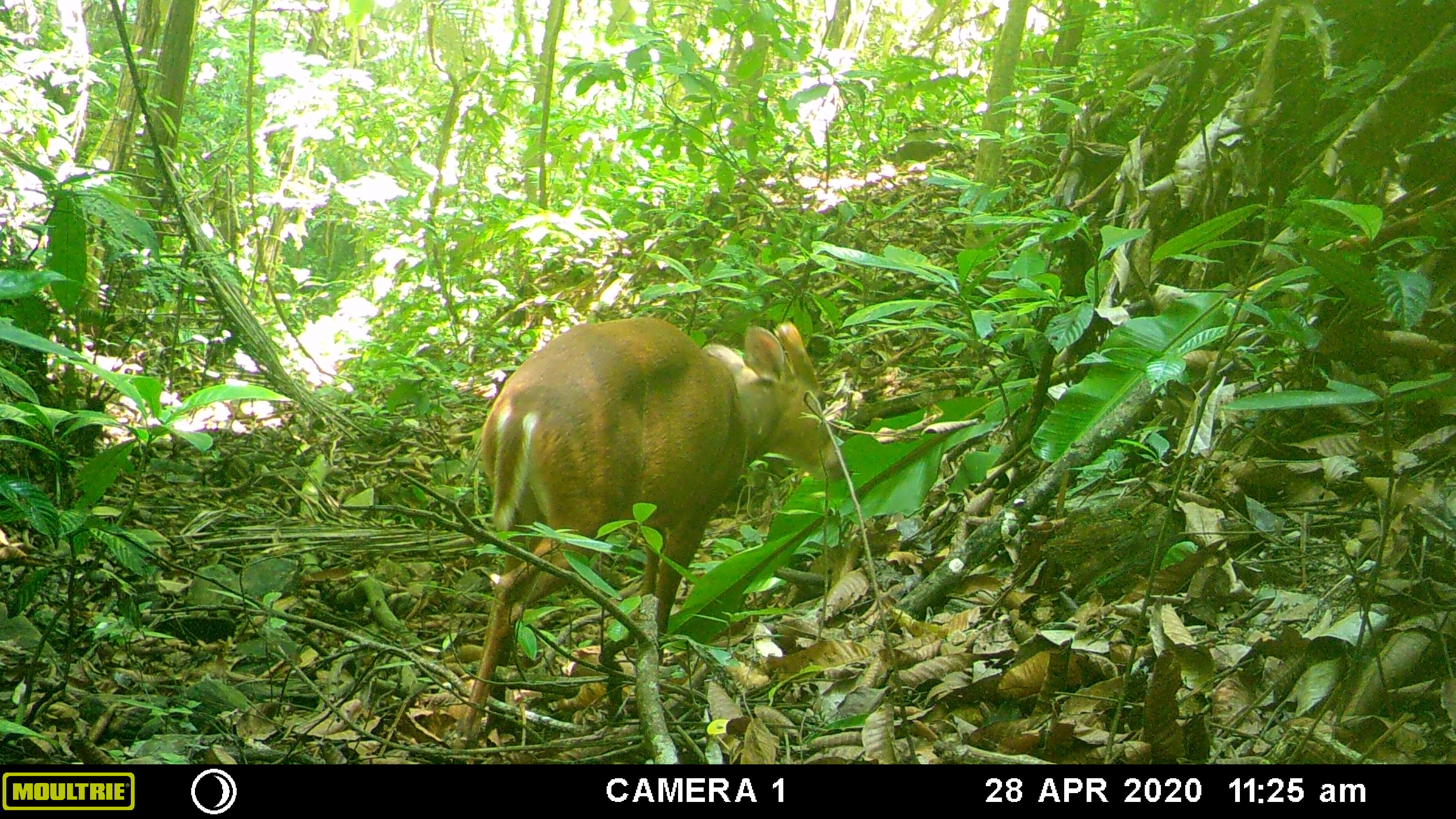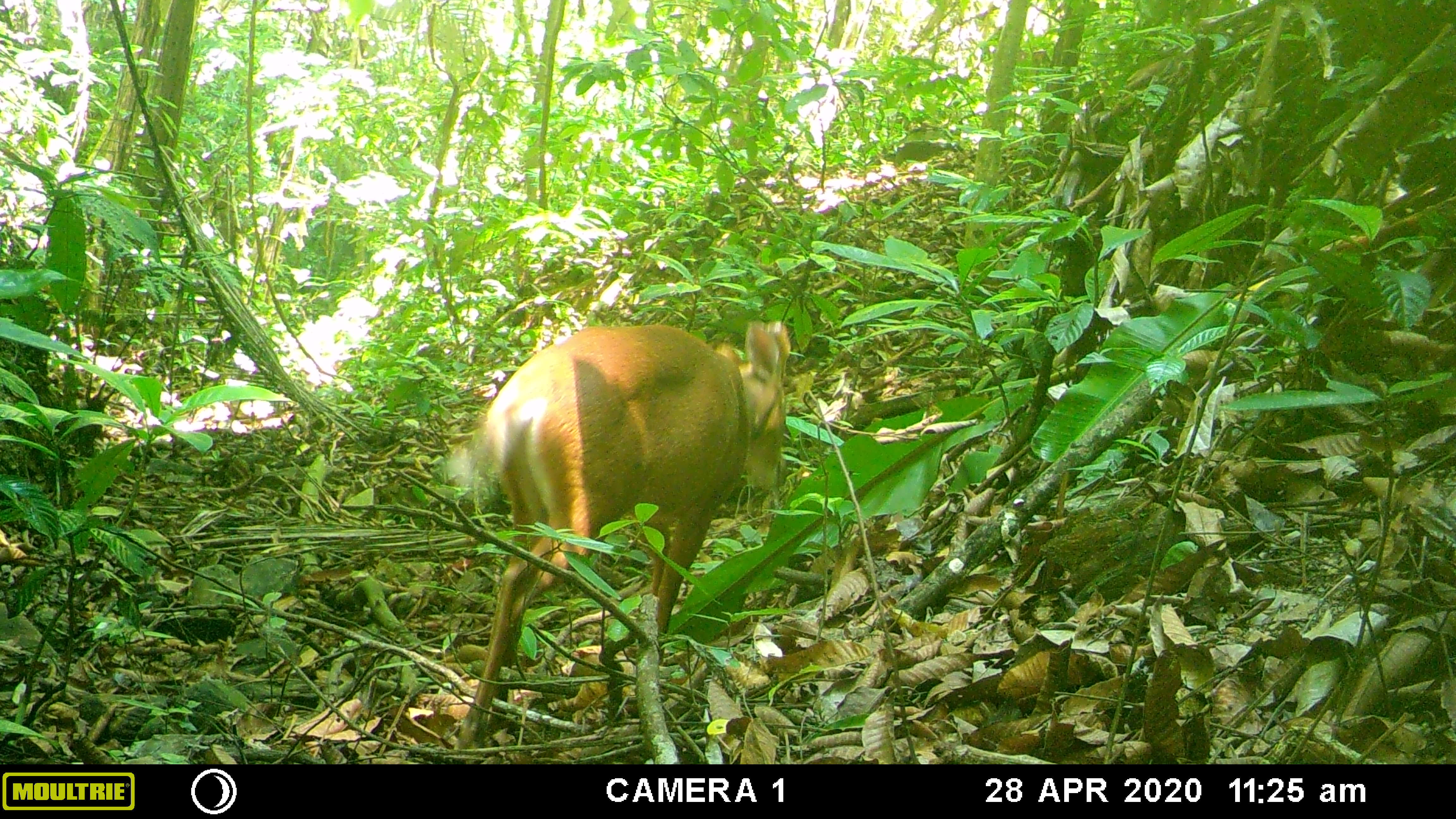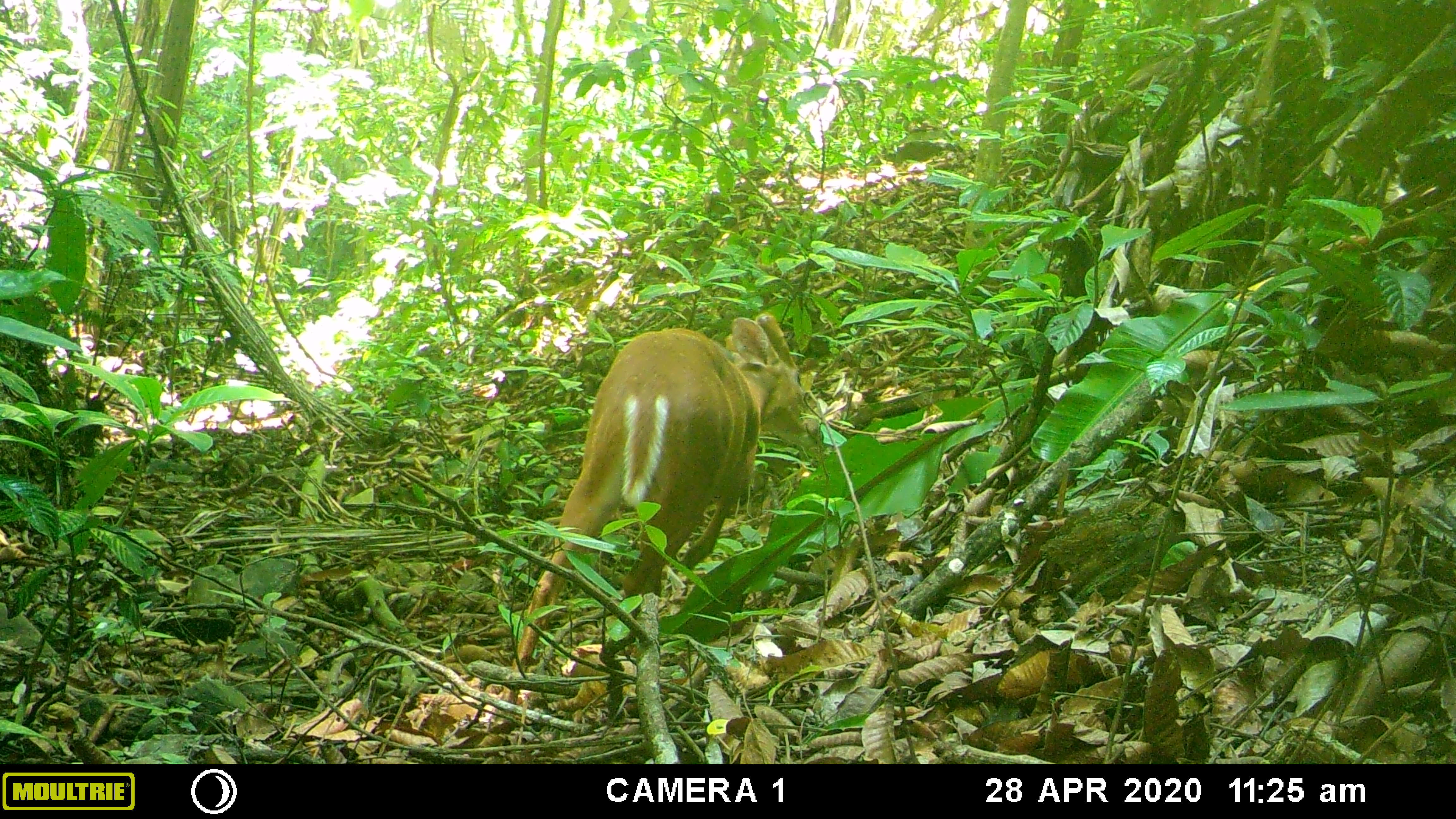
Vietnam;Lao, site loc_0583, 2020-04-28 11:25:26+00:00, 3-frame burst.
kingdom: Animalia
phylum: Chordata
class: Mammalia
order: Artiodactyla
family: Cervidae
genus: Muntiacus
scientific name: Muntiacus muntjak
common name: red muntjac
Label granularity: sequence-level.